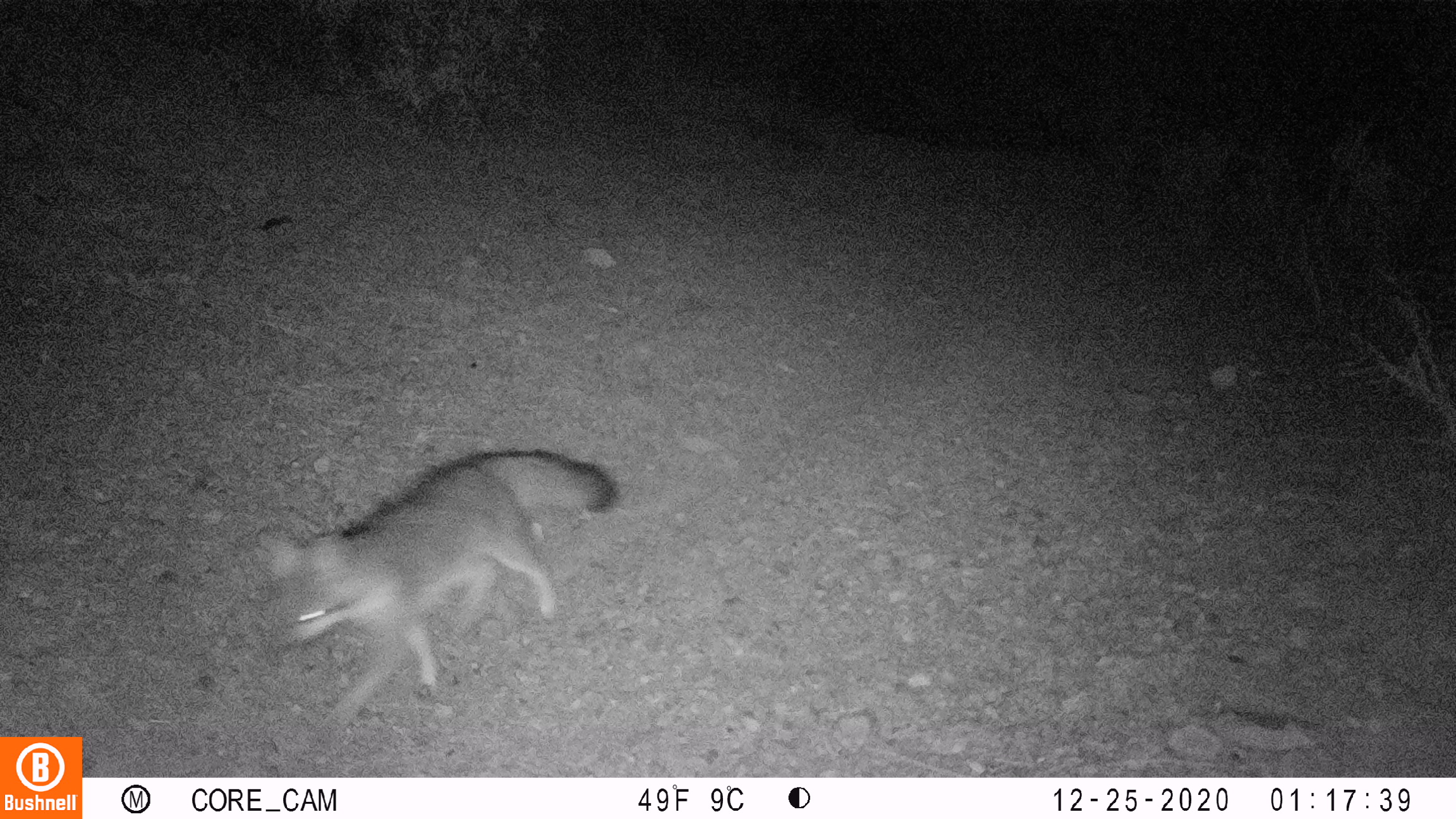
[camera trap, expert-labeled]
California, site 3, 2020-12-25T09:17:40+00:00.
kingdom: Animalia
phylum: Chordata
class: Mammalia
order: Carnivora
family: Canidae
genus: Urocyon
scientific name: Urocyon cinereoargenteus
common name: gray fox